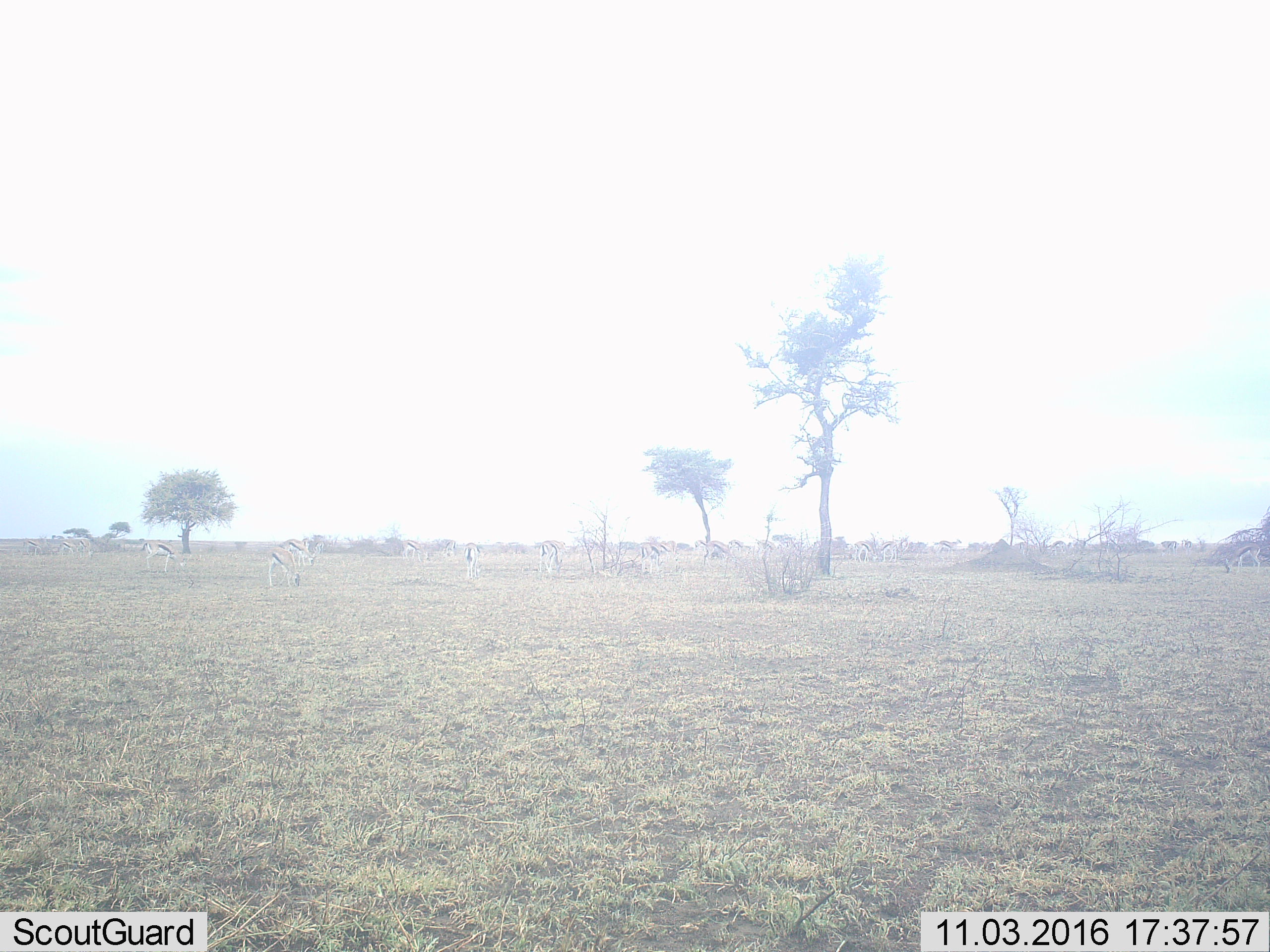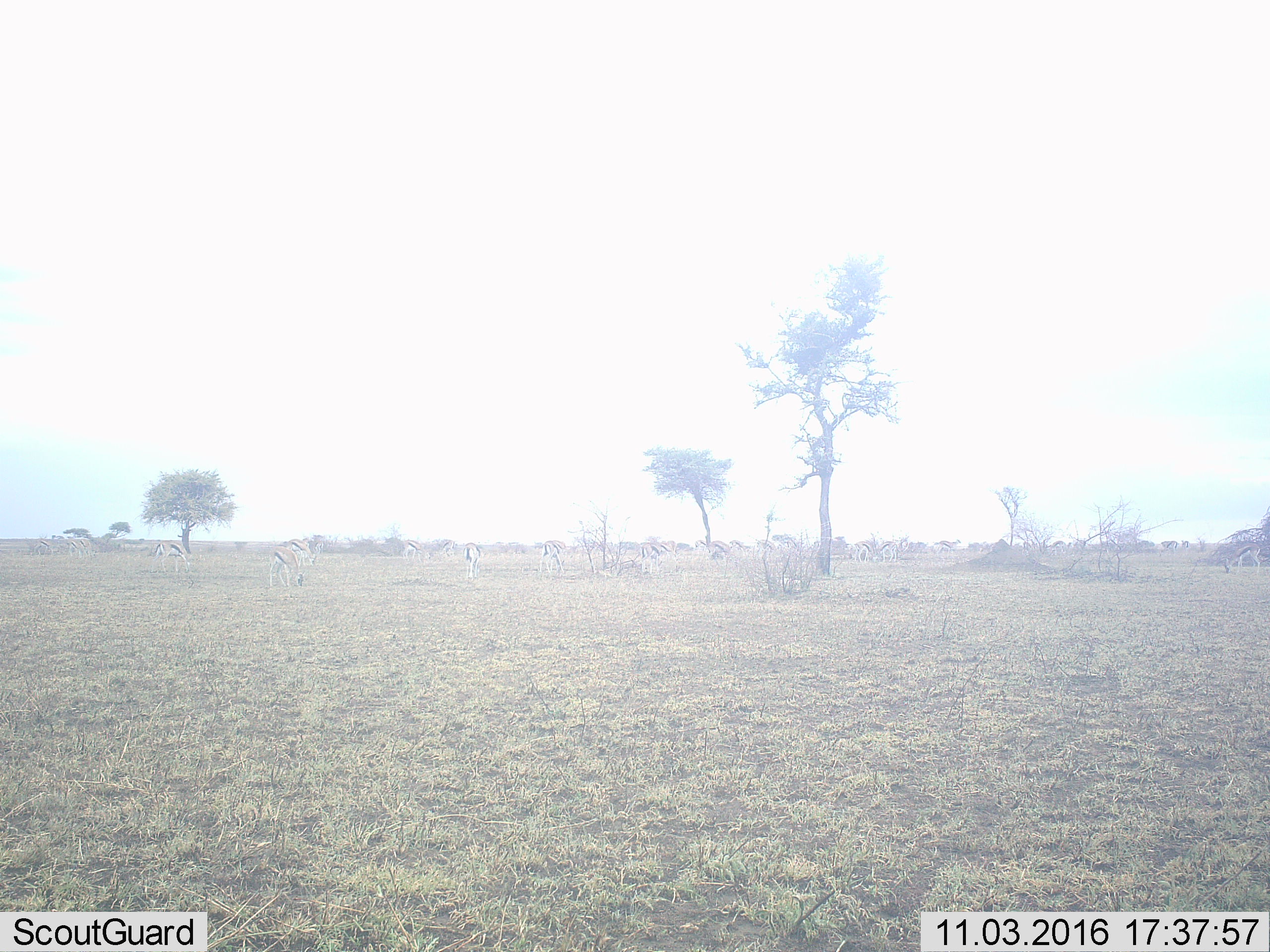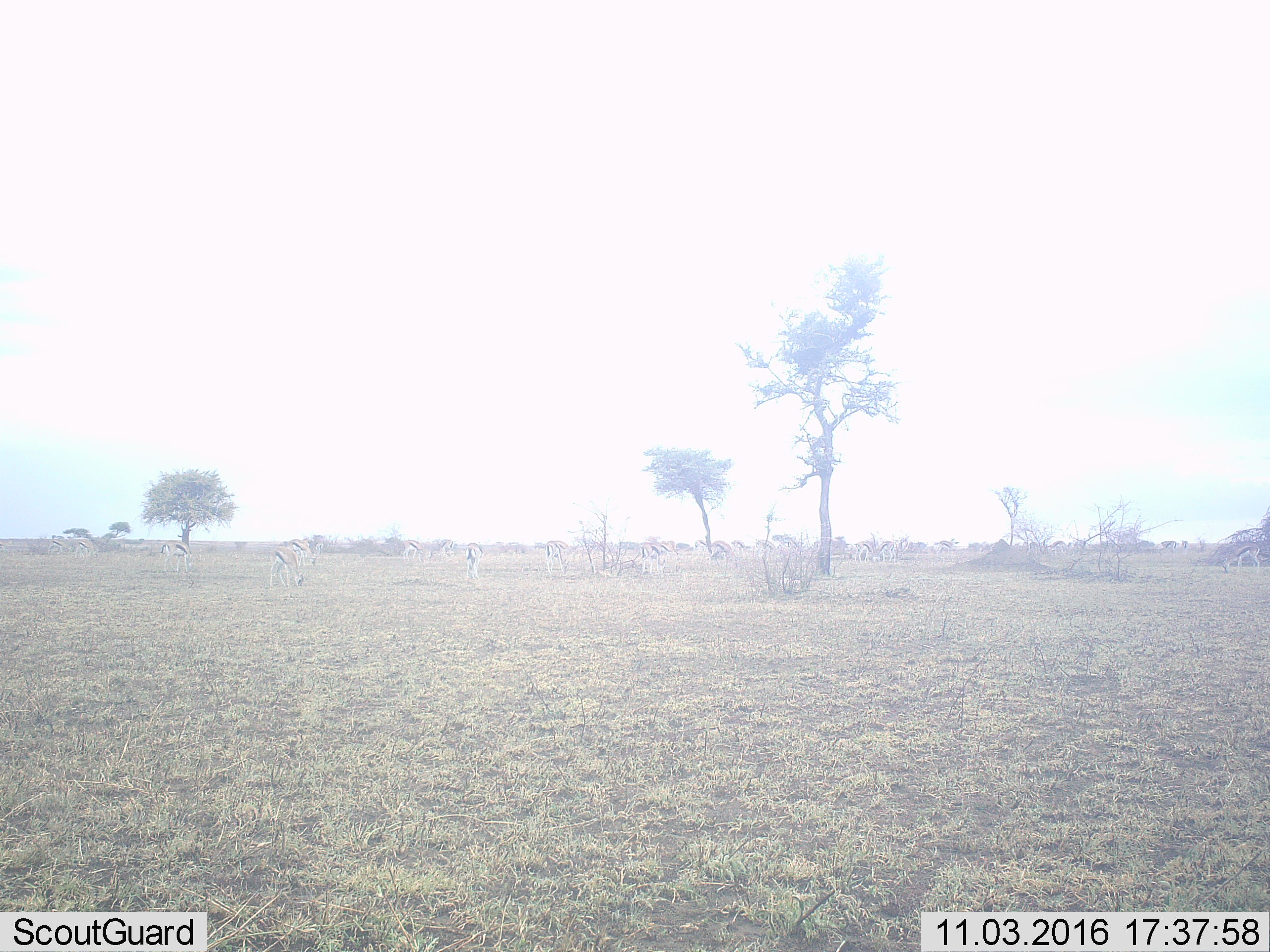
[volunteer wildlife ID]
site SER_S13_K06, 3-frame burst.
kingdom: Animalia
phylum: Chordata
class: Mammalia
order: Artiodactyla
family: Bovidae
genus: Eudorcas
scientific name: Eudorcas thomsonii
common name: thomson's gazelle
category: gazellethomsons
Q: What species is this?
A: Gazellethomsons (thomson's gazelle) (Eudorcas thomsonii).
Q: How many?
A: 11-50.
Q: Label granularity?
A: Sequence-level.